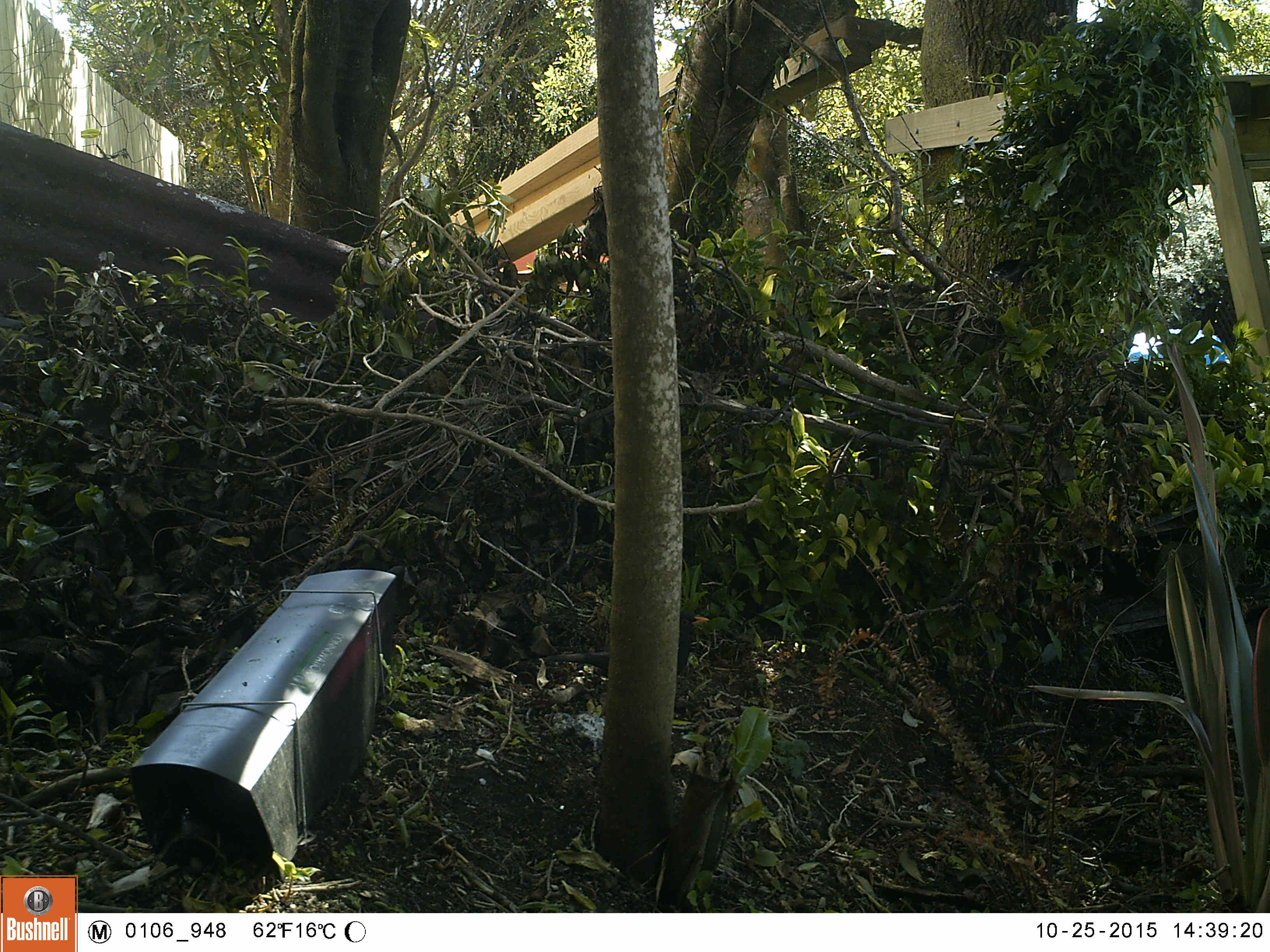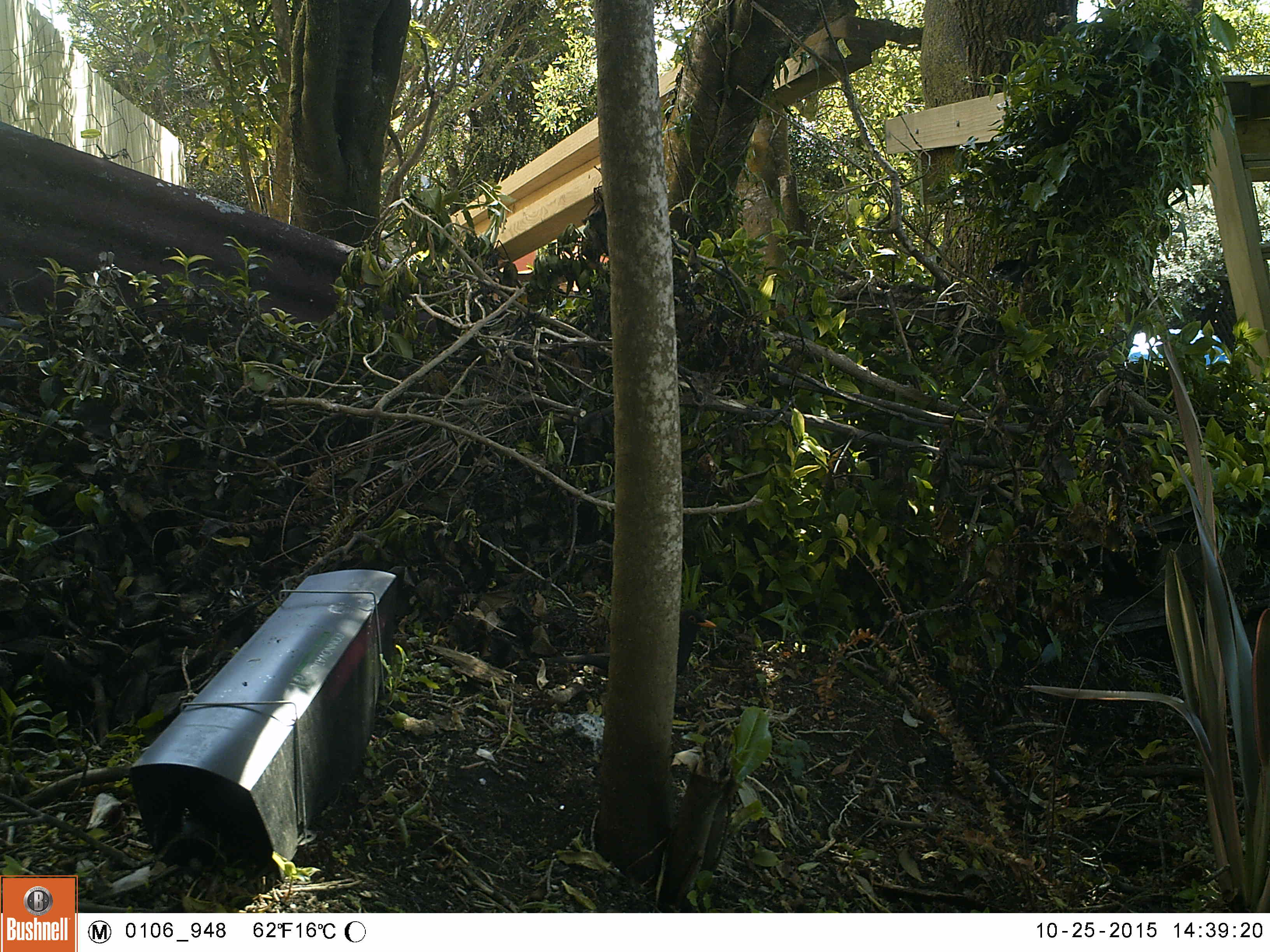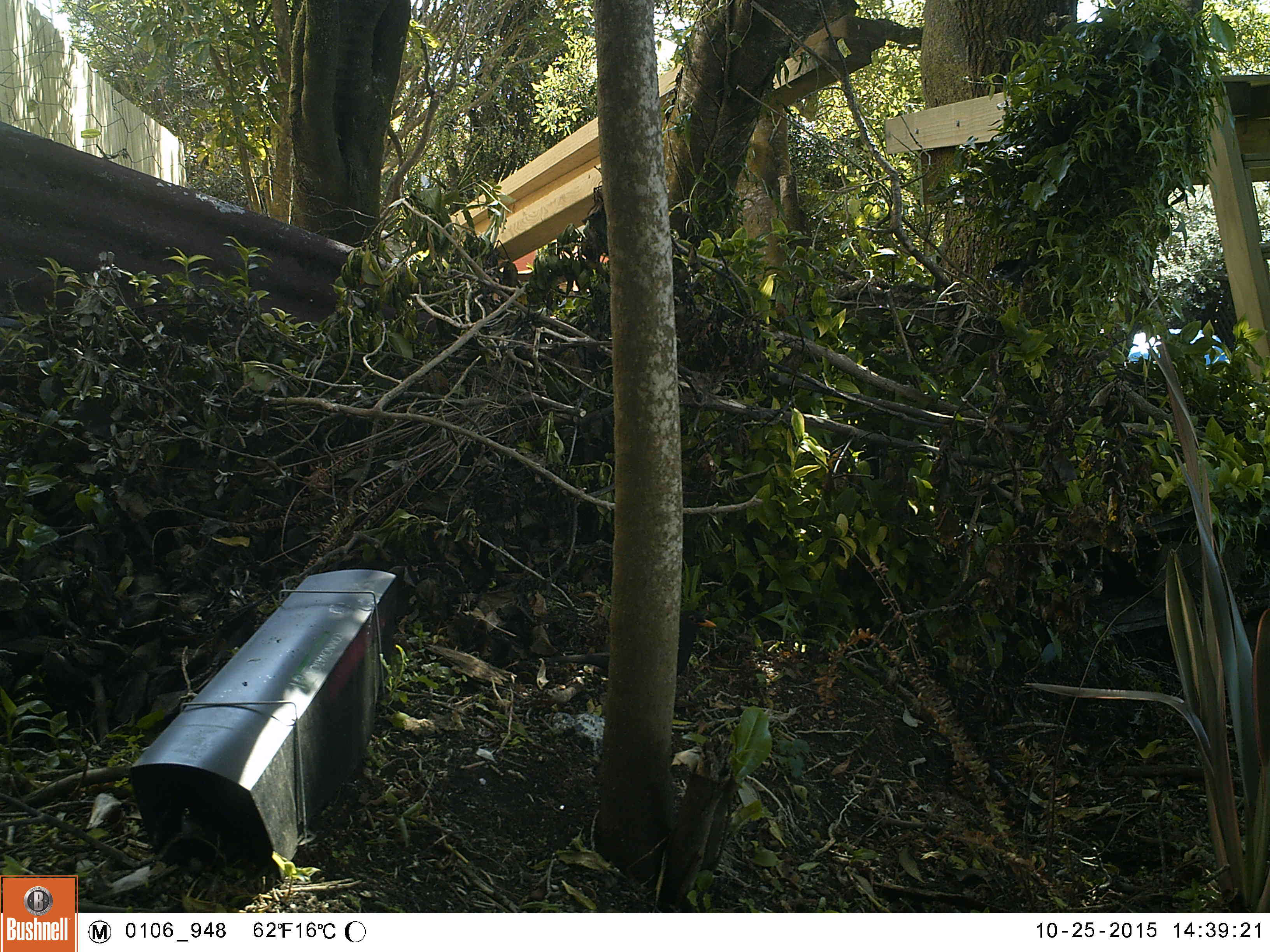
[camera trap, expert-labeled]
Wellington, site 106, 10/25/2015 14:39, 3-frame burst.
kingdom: Animalia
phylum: Chordata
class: Aves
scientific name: Aves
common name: bird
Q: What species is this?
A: Bird (Aves).